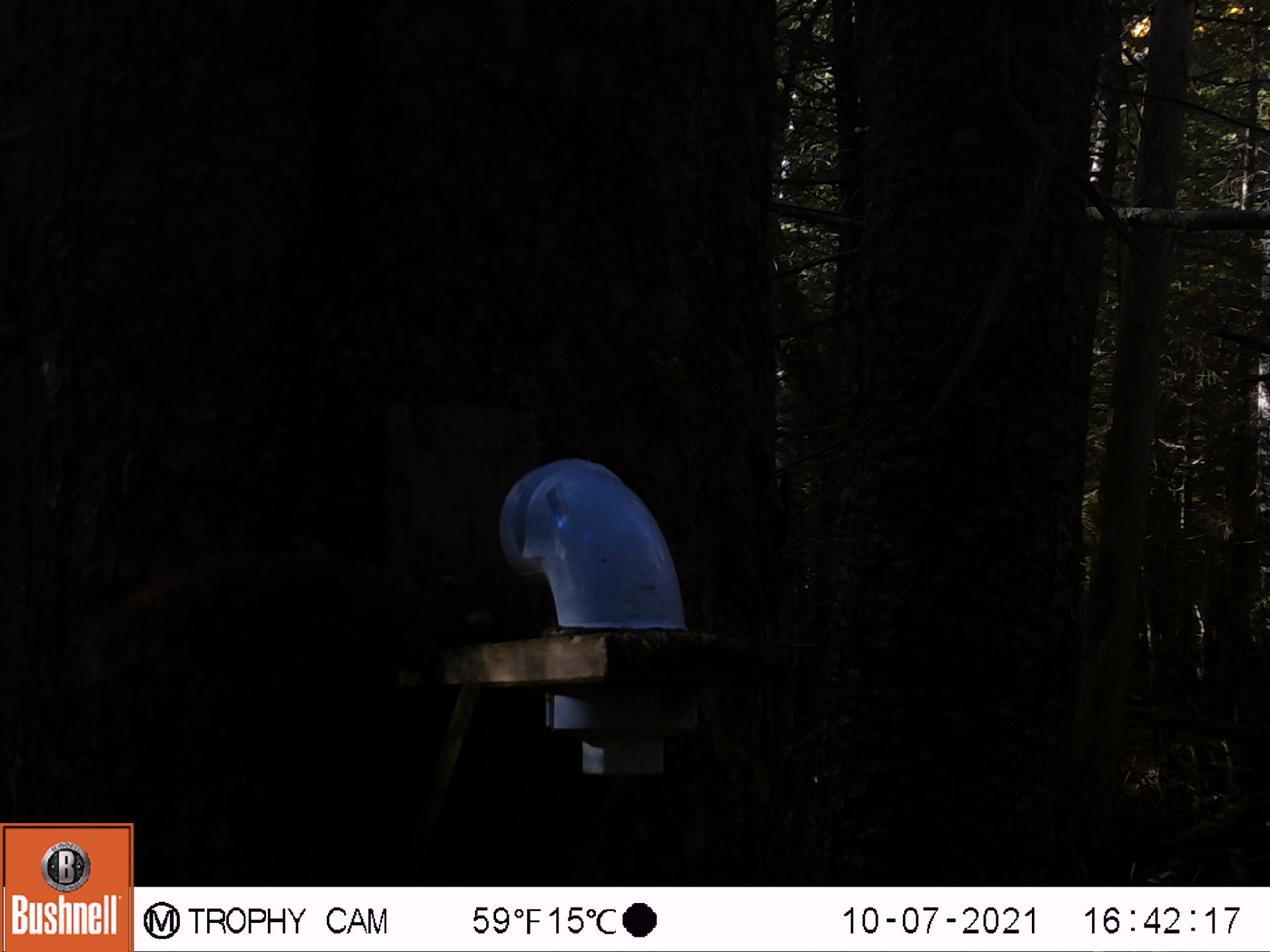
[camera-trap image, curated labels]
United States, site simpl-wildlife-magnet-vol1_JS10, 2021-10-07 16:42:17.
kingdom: Animalia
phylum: Chordata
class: Mammalia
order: Rodentia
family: Sciuridae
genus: Tamiasciurus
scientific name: Tamiasciurus hudsonicus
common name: red squirrel